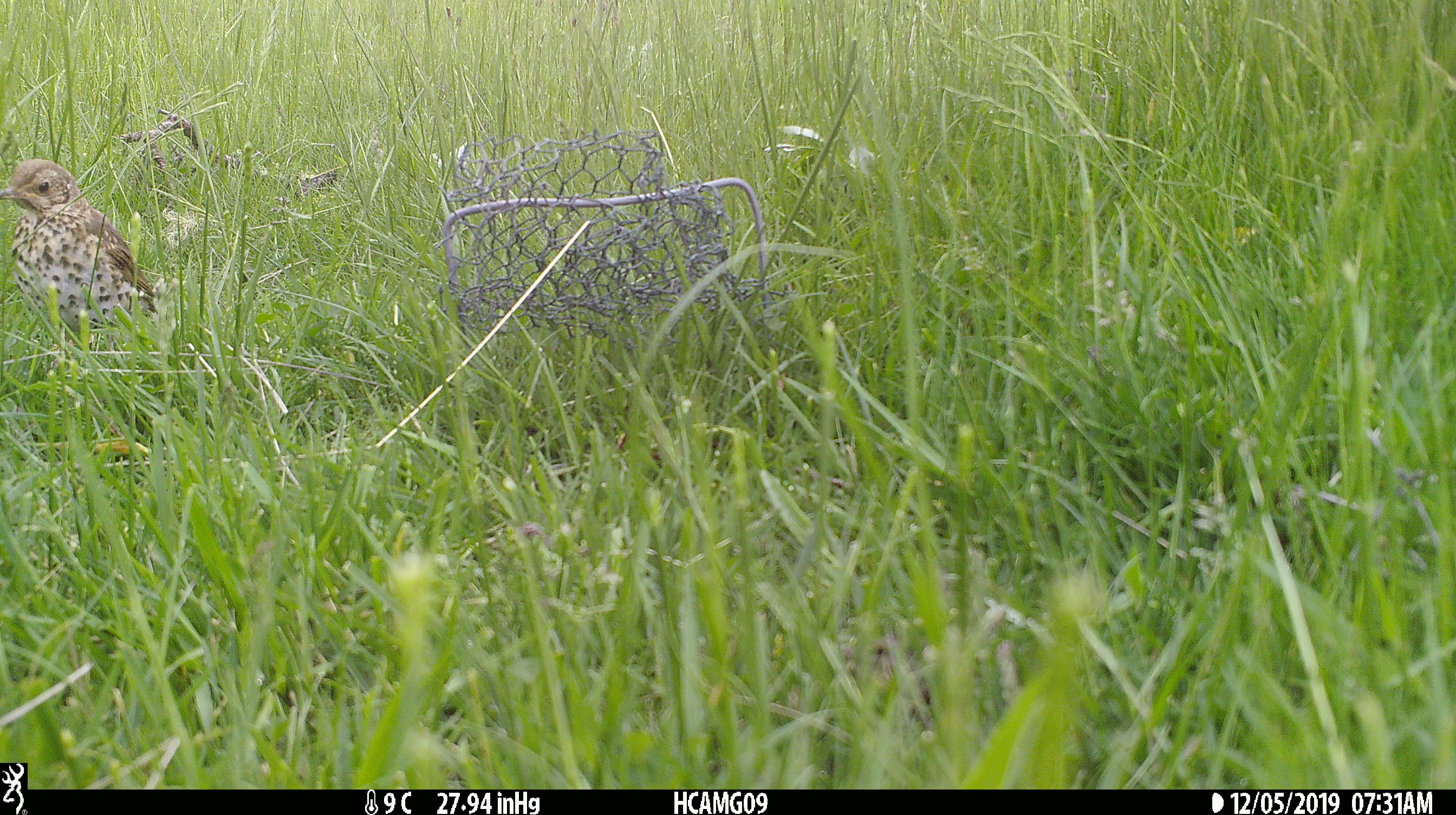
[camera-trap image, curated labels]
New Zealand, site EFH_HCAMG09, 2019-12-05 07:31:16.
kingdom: Animalia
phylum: Chordata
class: Aves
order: Passeriformes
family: Turdidae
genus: Turdus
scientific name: Turdus philomelos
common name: song thrush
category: thrush